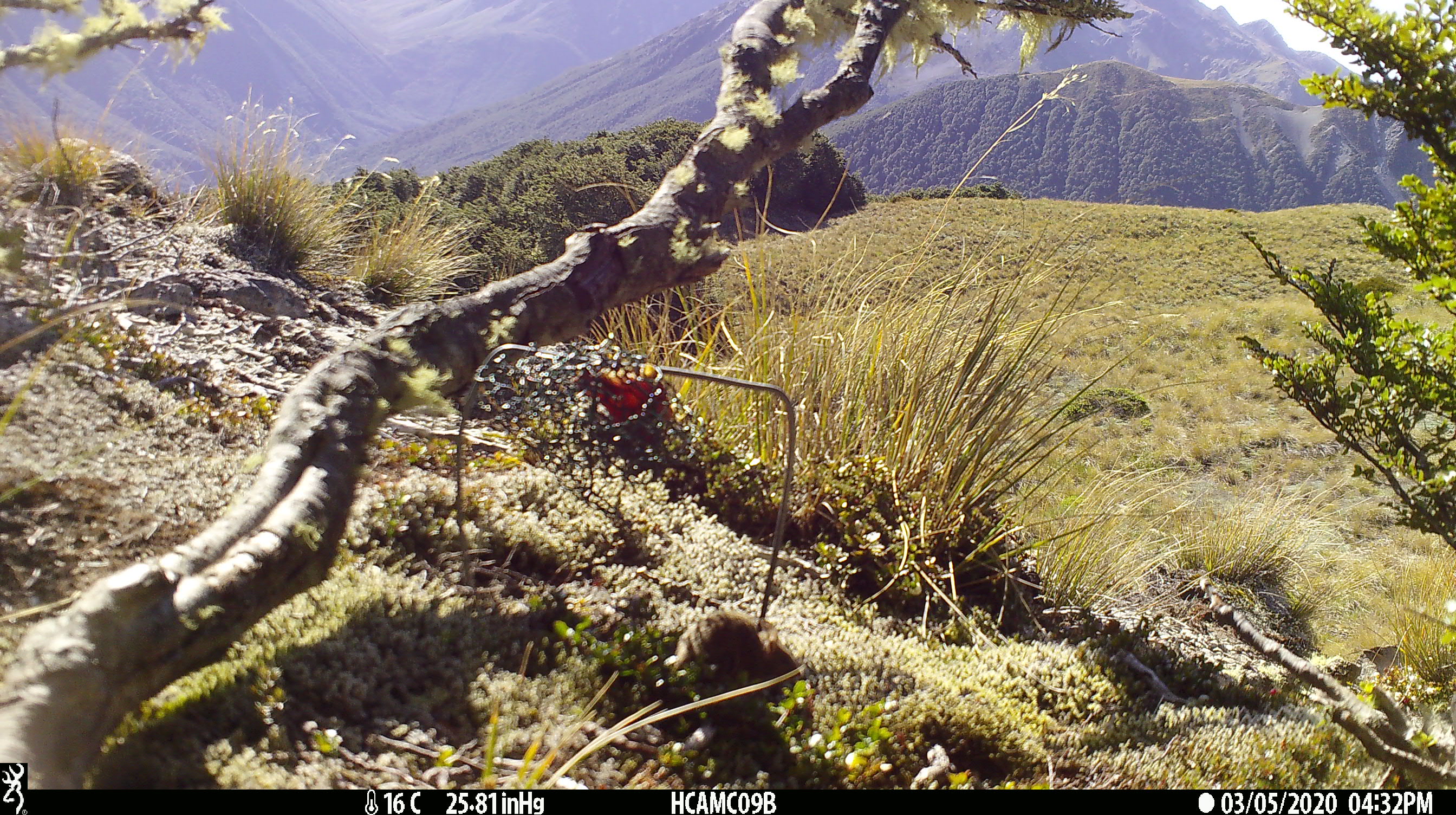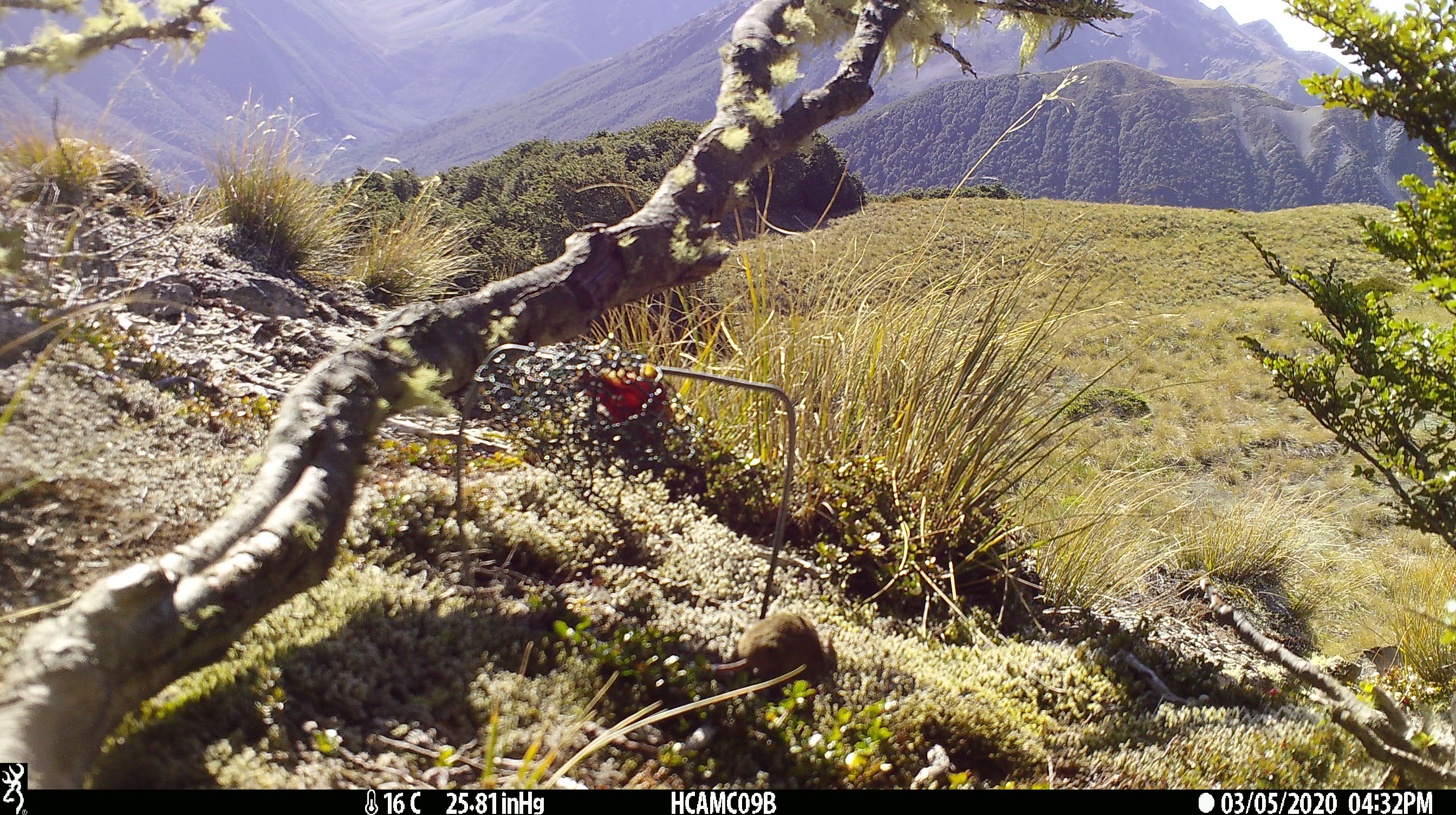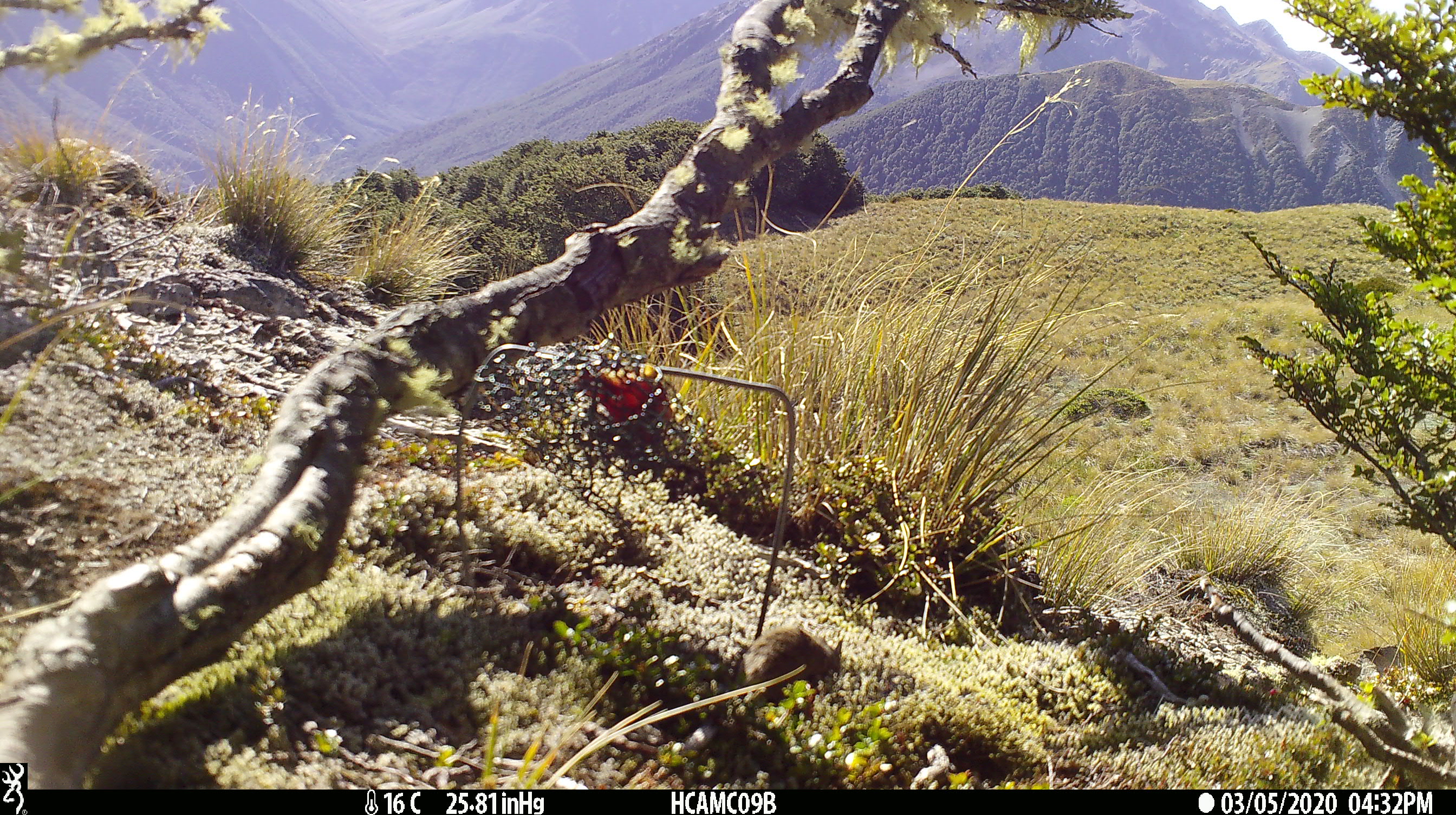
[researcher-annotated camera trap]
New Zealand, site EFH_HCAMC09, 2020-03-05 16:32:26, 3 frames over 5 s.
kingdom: Animalia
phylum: Chordata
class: Mammalia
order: Rodentia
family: Muridae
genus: Mus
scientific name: Mus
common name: mouse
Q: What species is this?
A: Mouse (Mus).